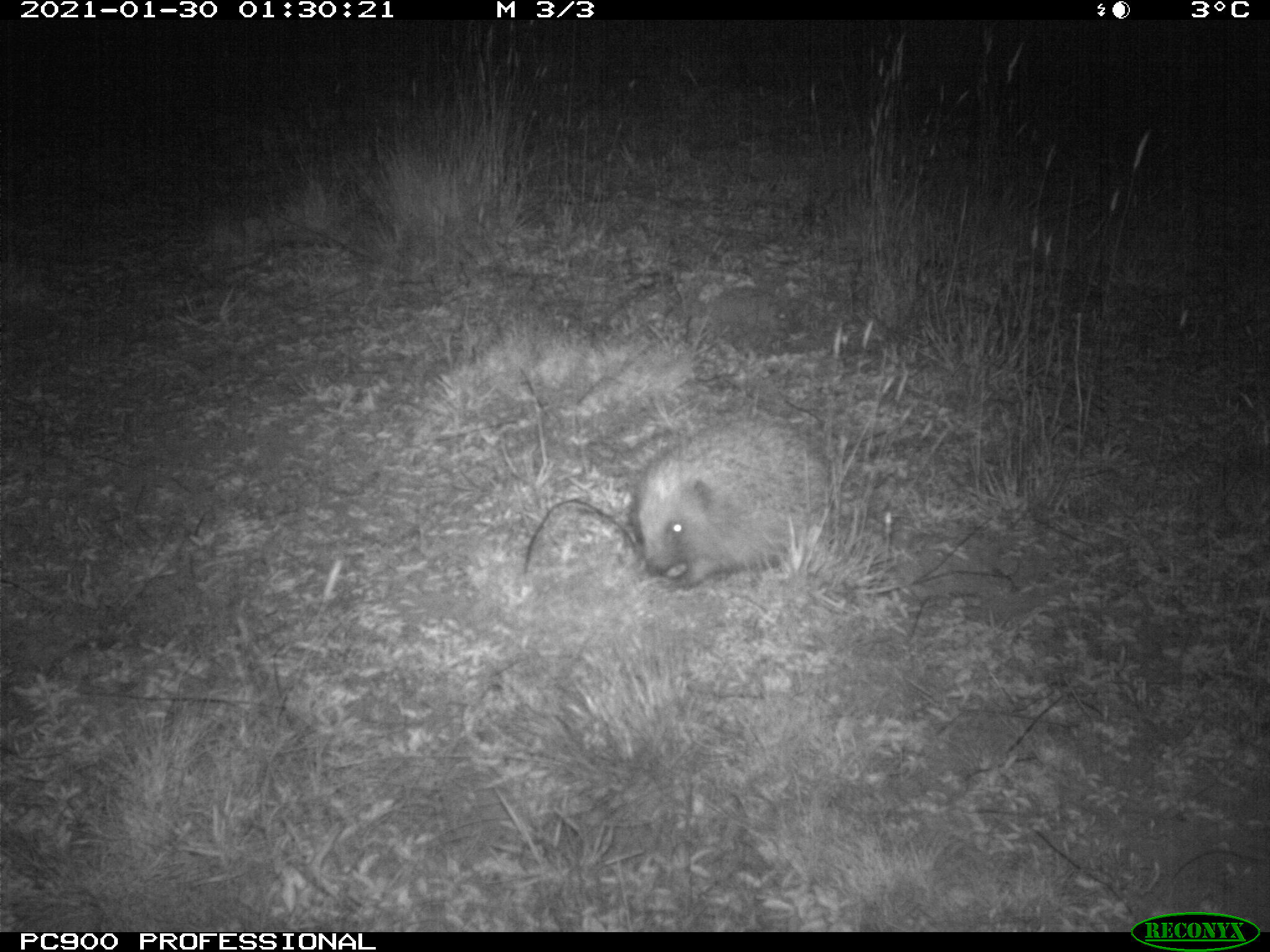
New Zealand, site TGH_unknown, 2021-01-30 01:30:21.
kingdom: Animalia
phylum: Chordata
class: Mammalia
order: Eulipotyphla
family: Erinaceidae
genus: Erinaceus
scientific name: Erinaceus europaeus europaeus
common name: european hedgehog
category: hedgehog